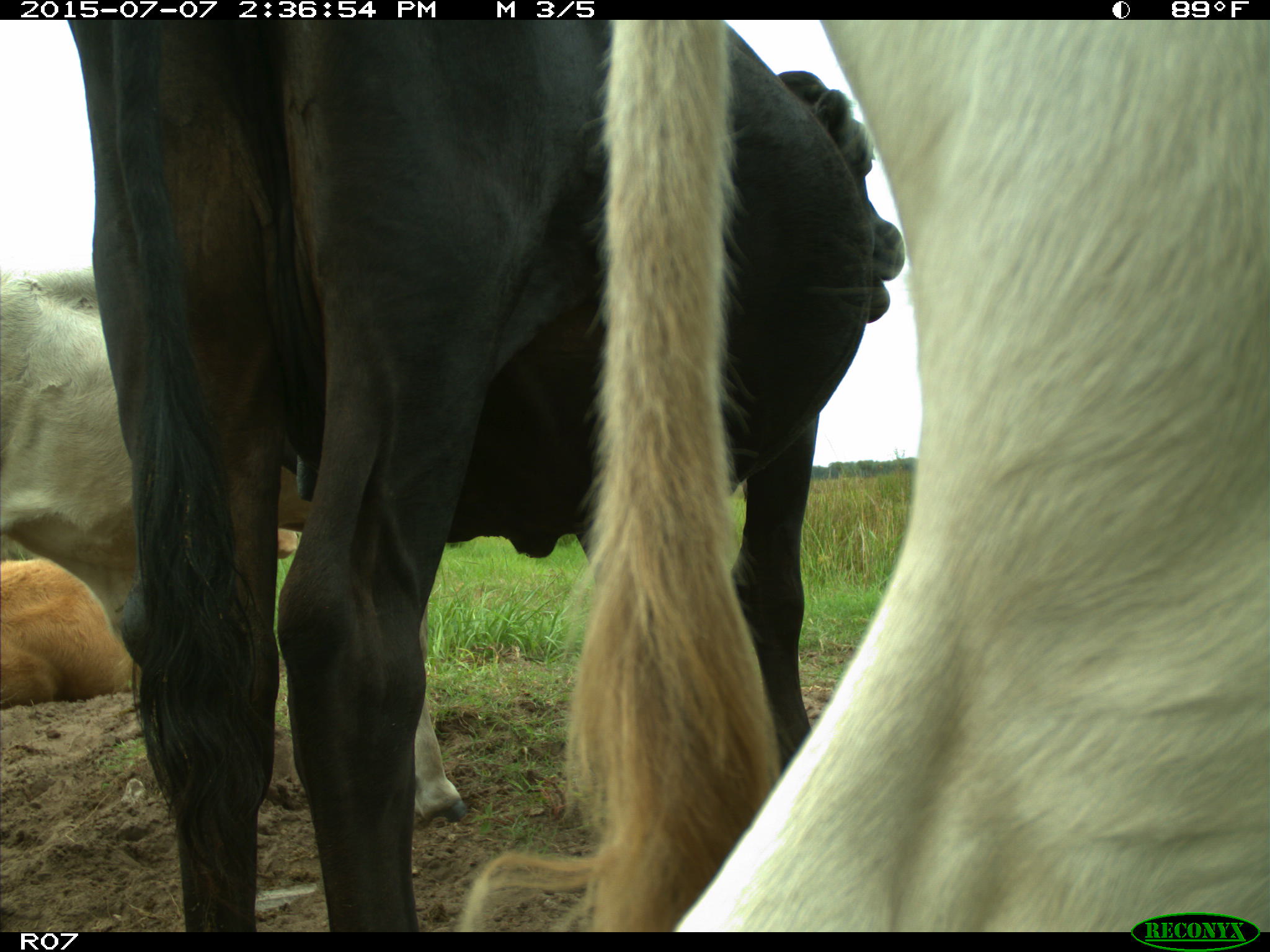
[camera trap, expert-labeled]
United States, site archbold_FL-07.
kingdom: Animalia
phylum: Chordata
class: Mammalia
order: Artiodactyla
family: Bovidae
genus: Bos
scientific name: Bos taurus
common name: domestic cow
Bos taurus (domestic cow).